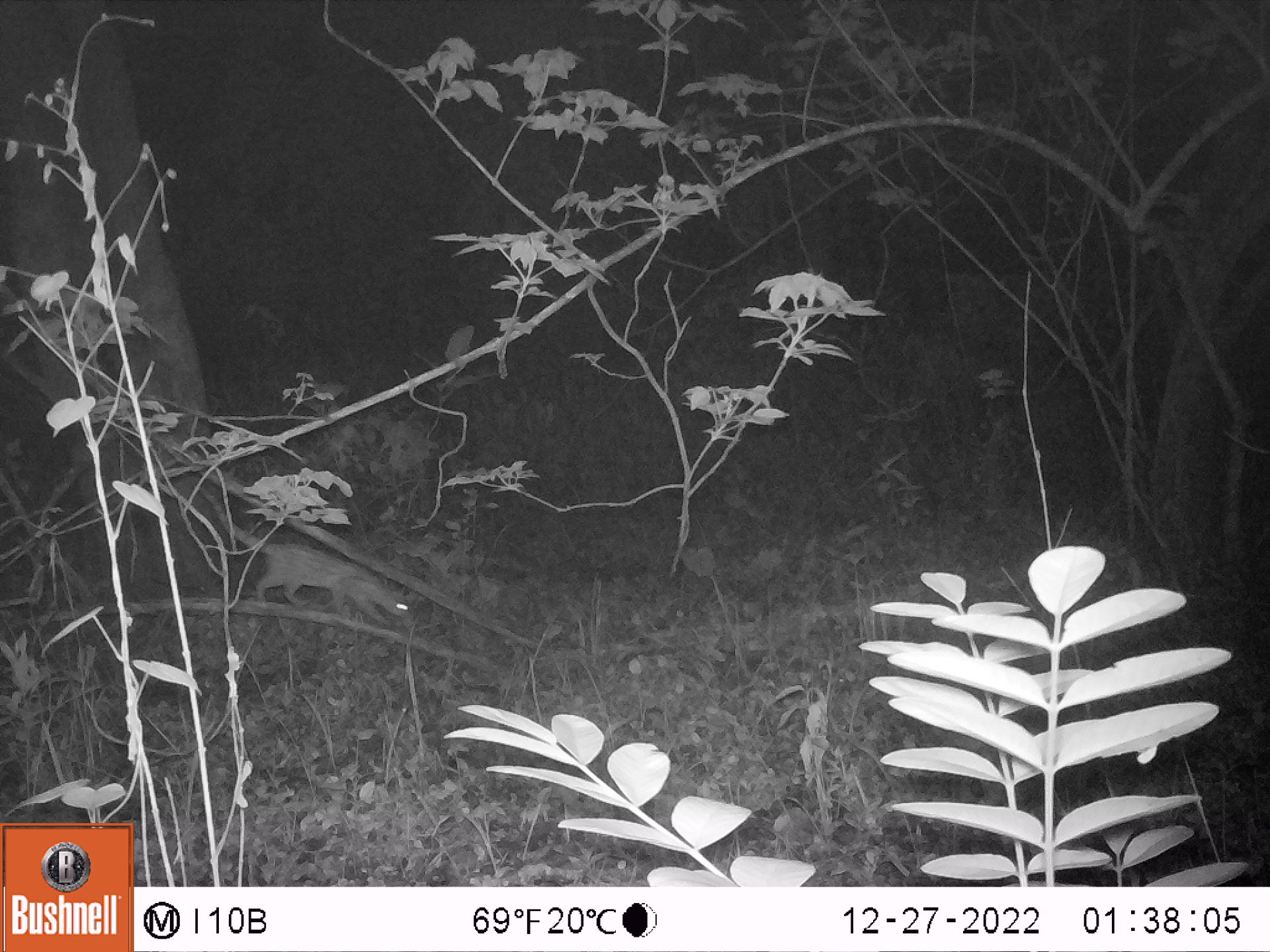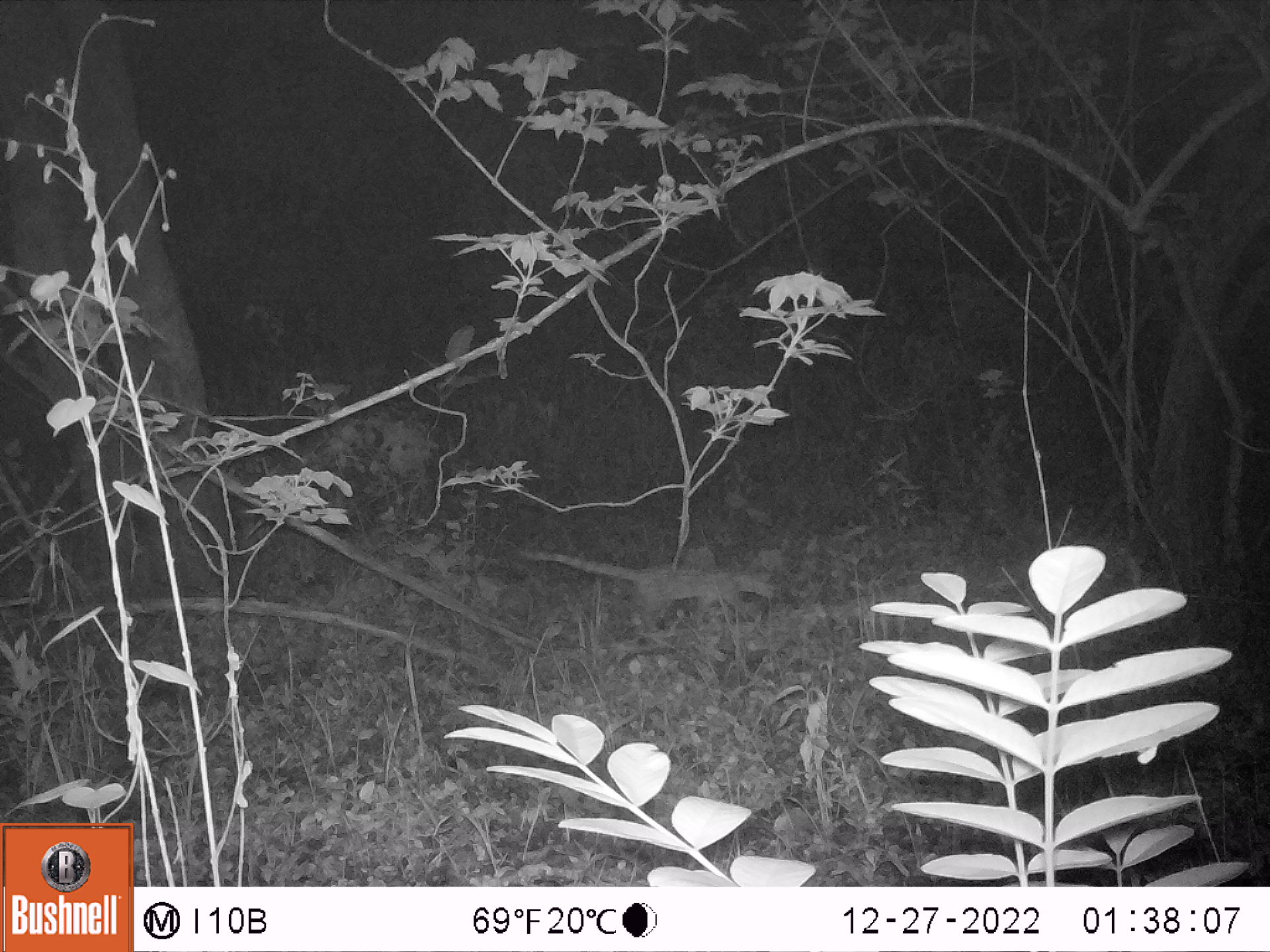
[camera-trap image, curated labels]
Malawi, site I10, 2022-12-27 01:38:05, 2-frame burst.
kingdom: Animalia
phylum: Chordata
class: Mammalia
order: Carnivora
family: Viverridae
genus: Genetta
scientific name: Genetta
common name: genet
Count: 1.